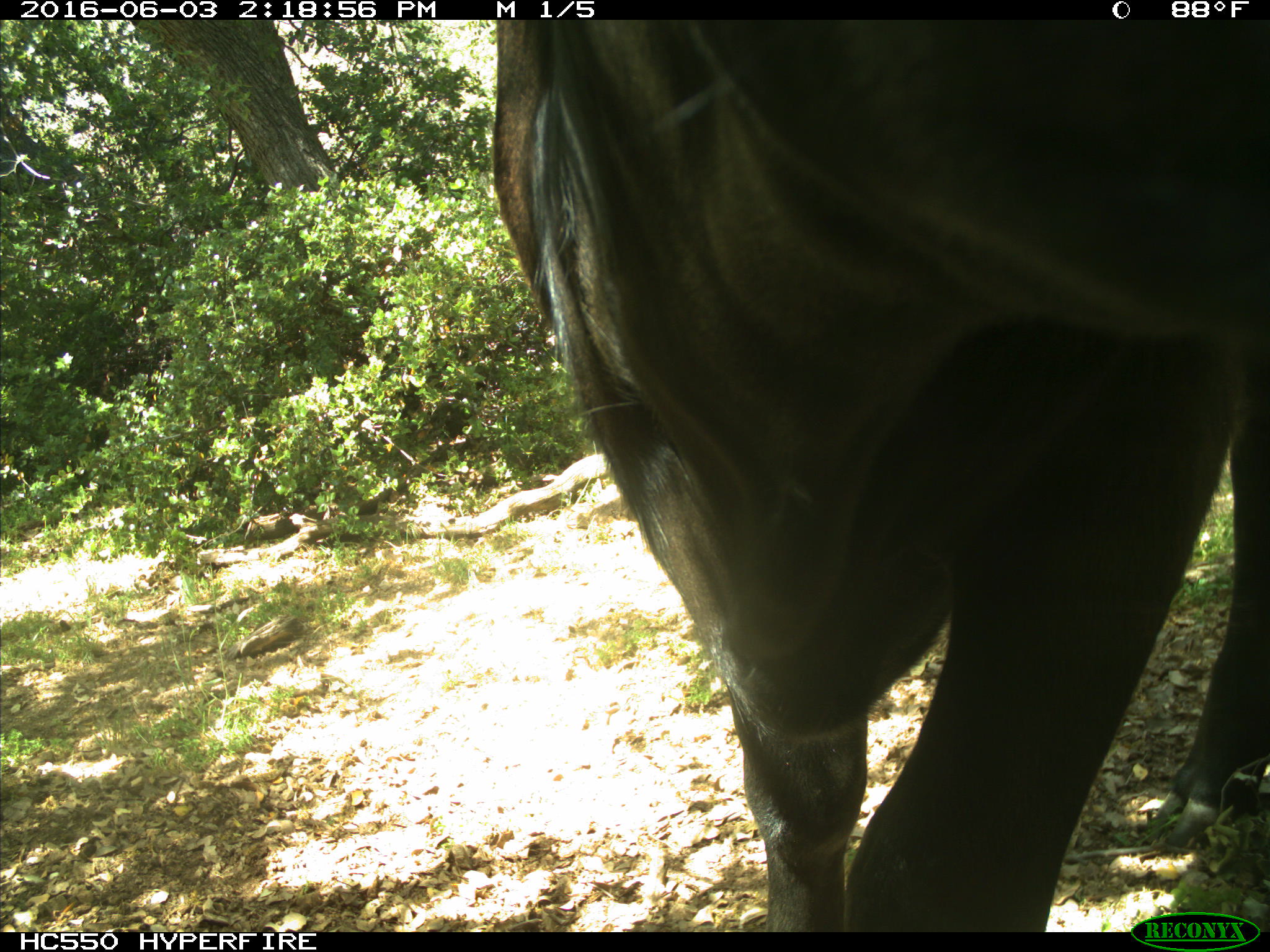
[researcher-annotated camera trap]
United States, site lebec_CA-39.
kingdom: Animalia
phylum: Chordata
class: Mammalia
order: Artiodactyla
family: Bovidae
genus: Bos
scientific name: Bos taurus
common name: domestic cow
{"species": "Bos taurus (domestic cow)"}